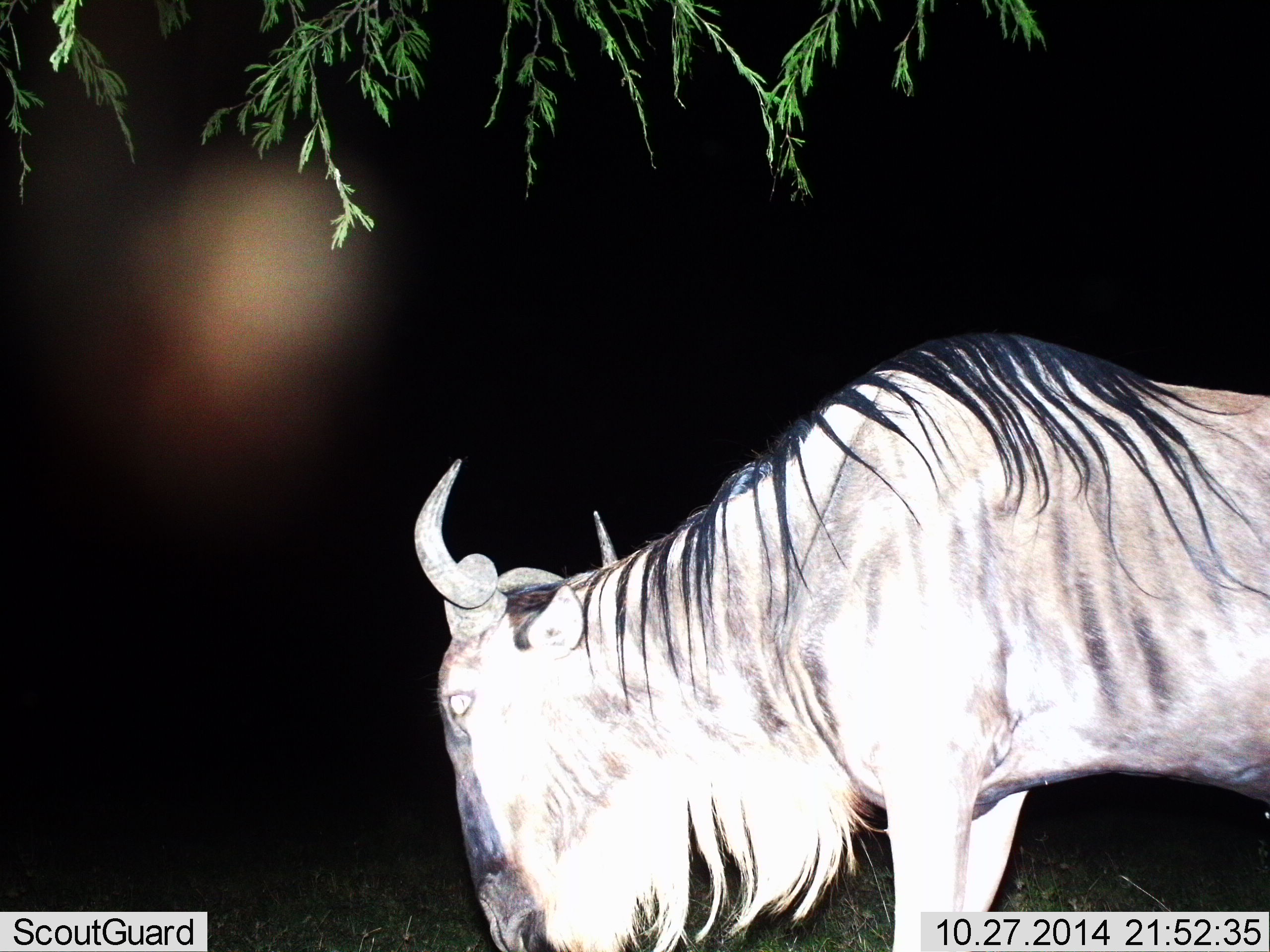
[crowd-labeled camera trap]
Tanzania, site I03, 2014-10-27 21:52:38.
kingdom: Animalia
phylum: Chordata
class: Mammalia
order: Artiodactyla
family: Bovidae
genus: Connochaetes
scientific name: Connochaetes taurinus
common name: blue wildebeest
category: wildebeest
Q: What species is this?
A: Wildebeest (blue wildebeest) (Connochaetes taurinus).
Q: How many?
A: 1.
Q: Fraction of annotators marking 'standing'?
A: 60%.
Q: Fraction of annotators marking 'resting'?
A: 0%.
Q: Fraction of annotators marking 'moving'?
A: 20%.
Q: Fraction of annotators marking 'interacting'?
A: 0%.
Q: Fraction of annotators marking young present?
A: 0%.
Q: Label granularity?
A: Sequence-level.